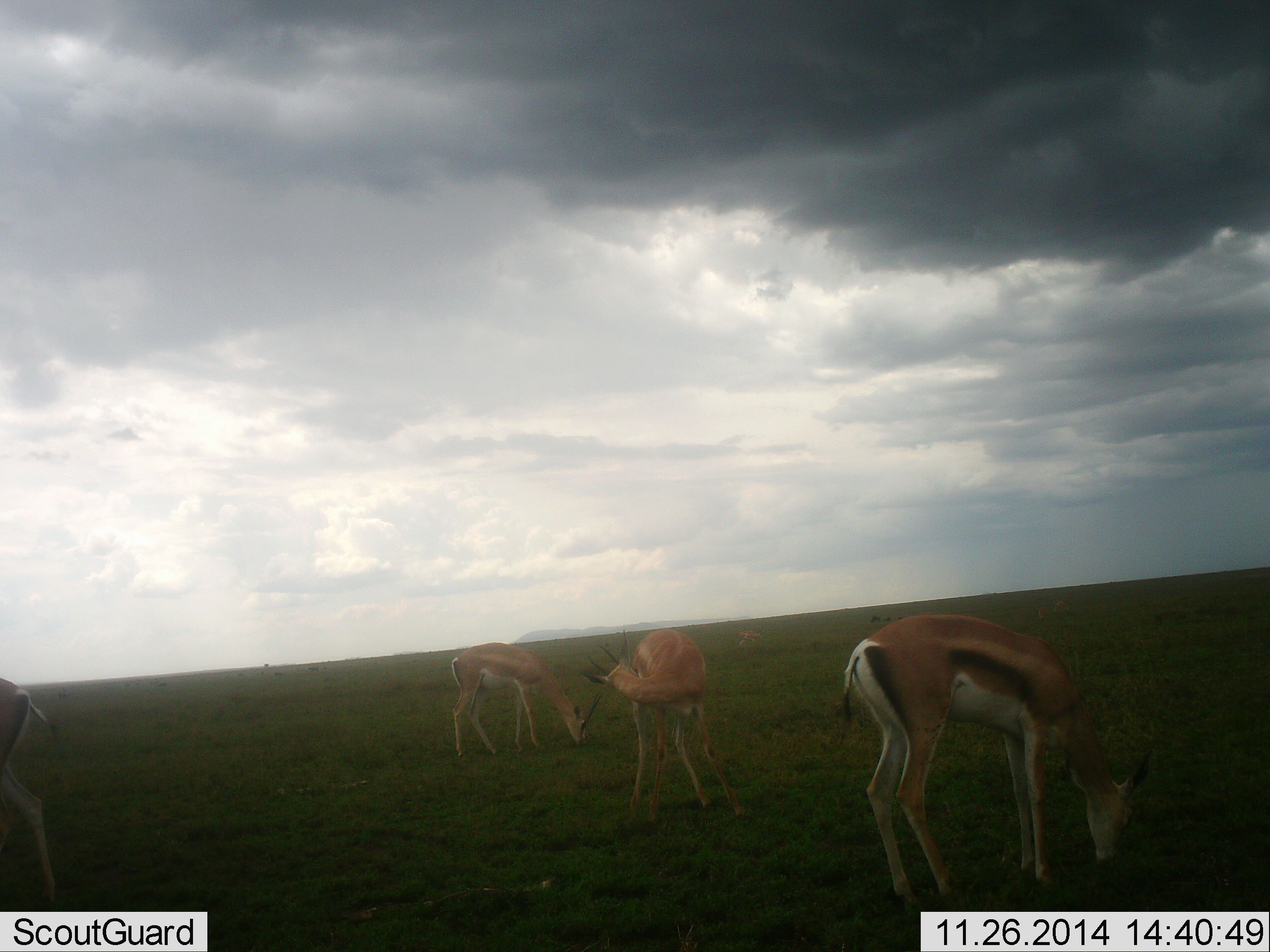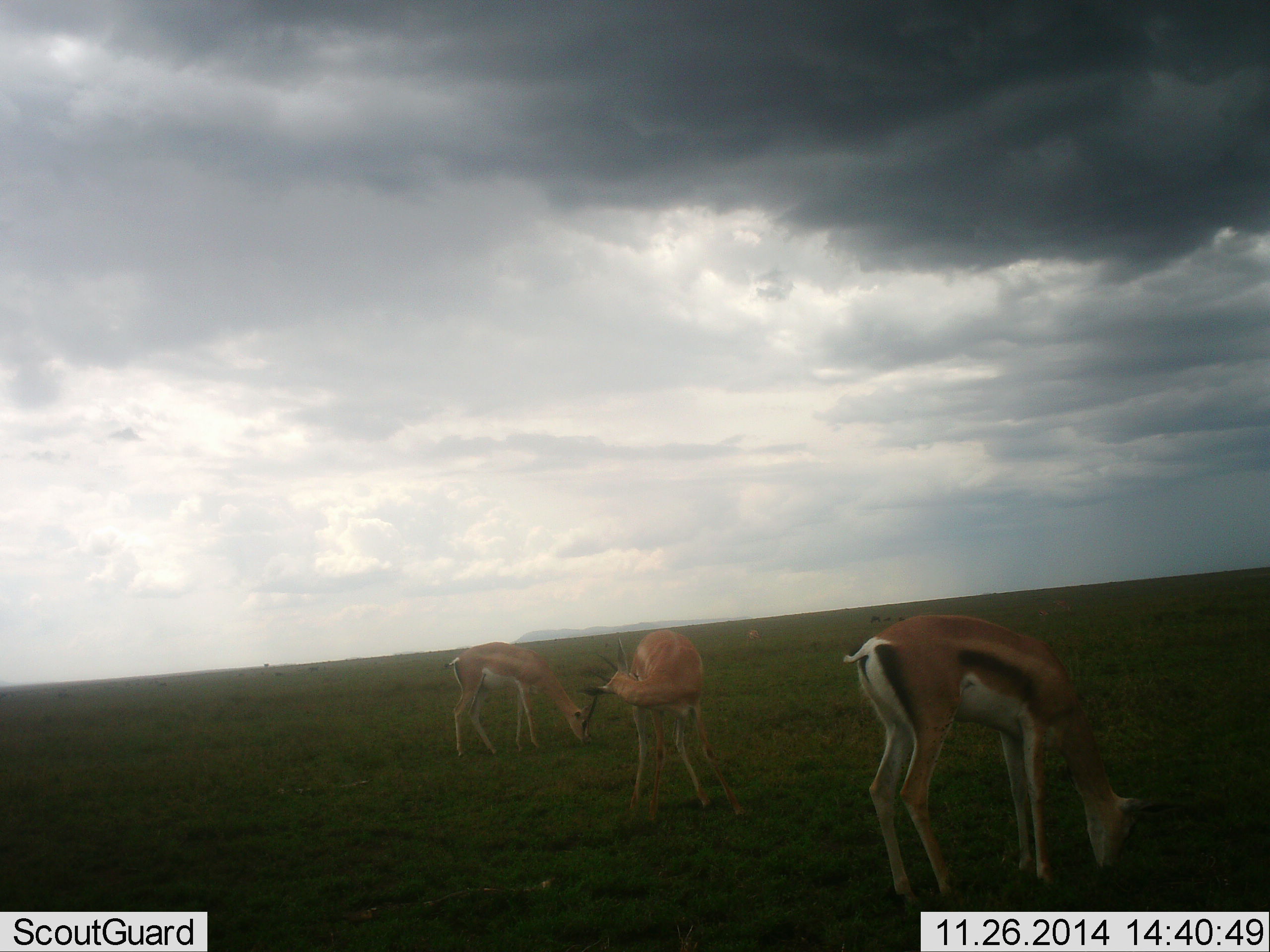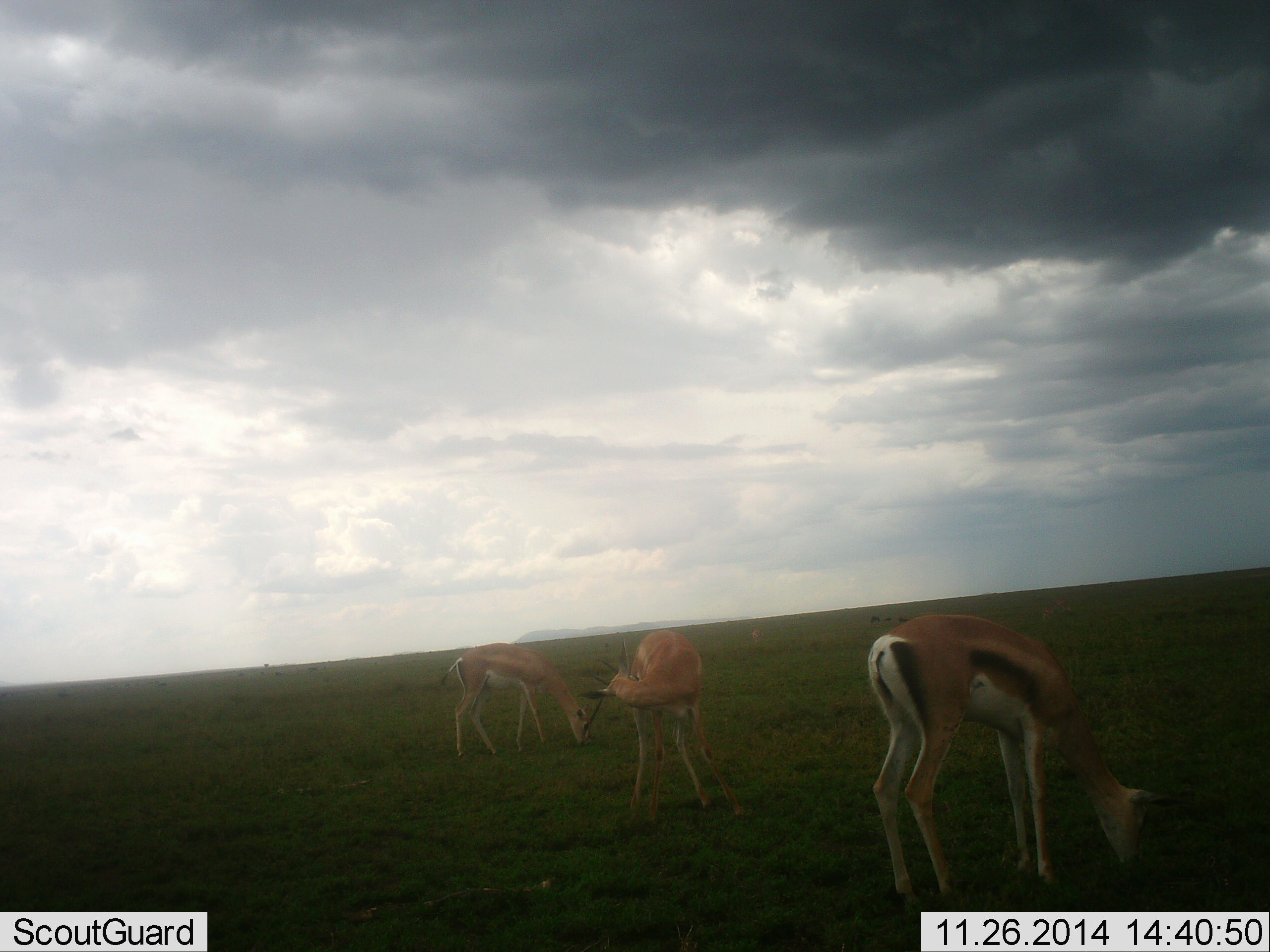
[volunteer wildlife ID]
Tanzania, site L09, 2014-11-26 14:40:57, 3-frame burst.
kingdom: Animalia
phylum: Chordata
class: Mammalia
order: Artiodactyla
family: Bovidae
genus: Nanger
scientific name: Nanger granti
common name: grant's gazelle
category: gazellegrants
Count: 4.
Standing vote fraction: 58%.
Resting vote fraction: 0%.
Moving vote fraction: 42%.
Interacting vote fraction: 0%.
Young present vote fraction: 0%.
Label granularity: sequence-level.